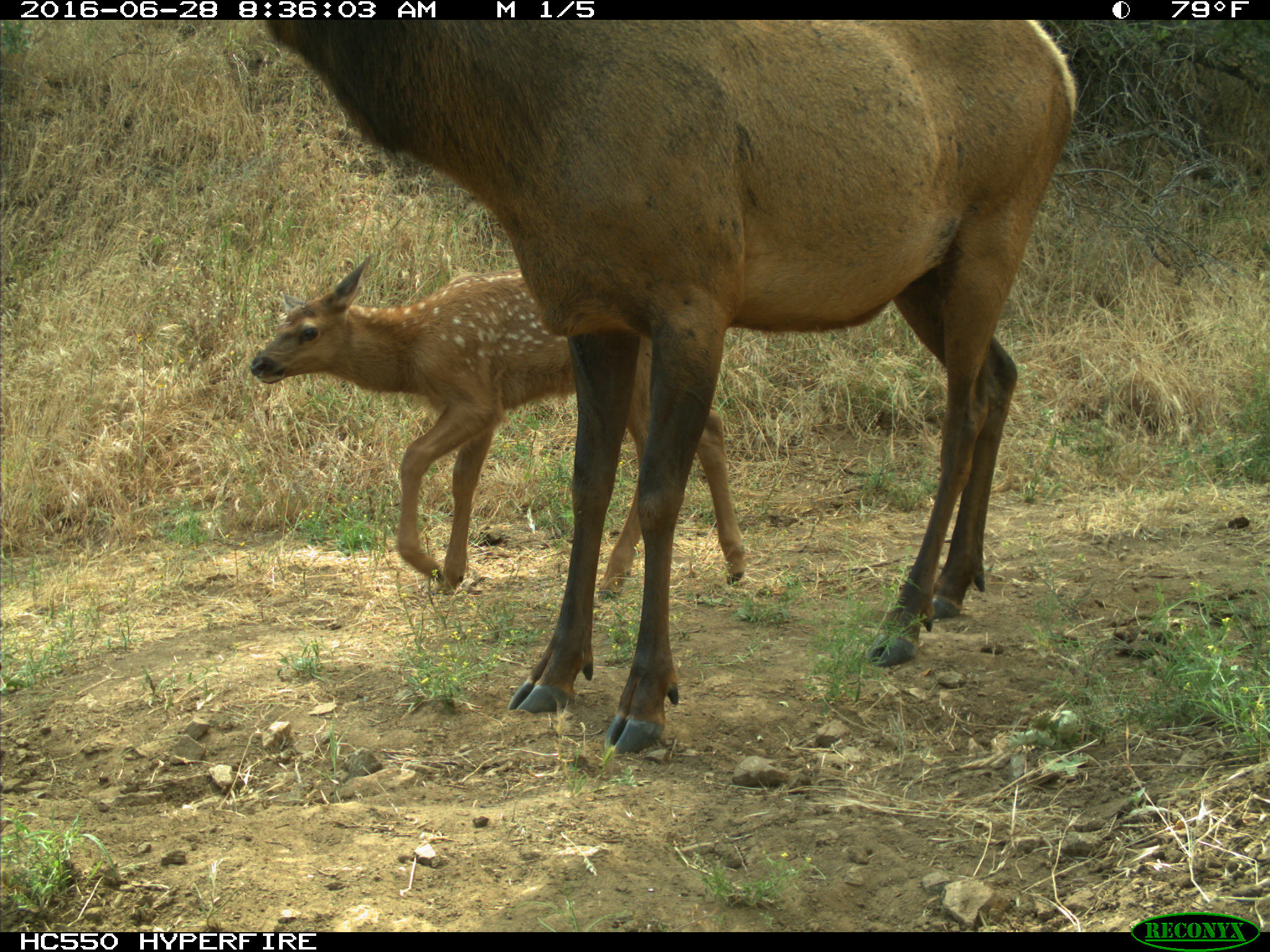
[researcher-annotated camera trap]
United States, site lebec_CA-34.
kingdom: Animalia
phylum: Chordata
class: Mammalia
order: Artiodactyla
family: Cervidae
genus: Cervus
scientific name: Cervus canadensis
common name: elk